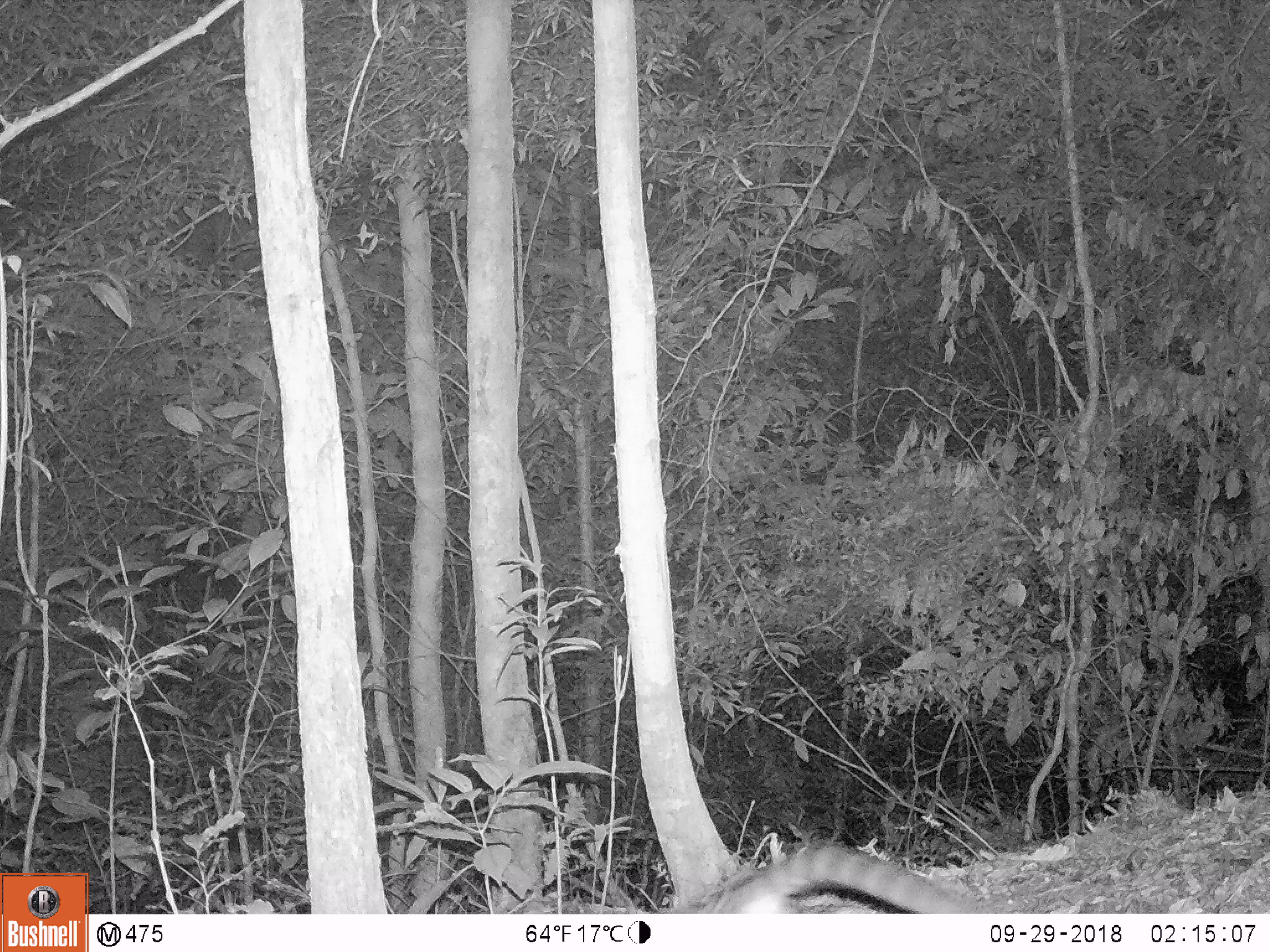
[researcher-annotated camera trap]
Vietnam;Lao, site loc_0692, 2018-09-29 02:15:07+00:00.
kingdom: Animalia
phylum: Chordata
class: Mammalia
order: Carnivora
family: Prionodontidae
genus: Prionodon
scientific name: Prionodon pardicolor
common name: spotted linsang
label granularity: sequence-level